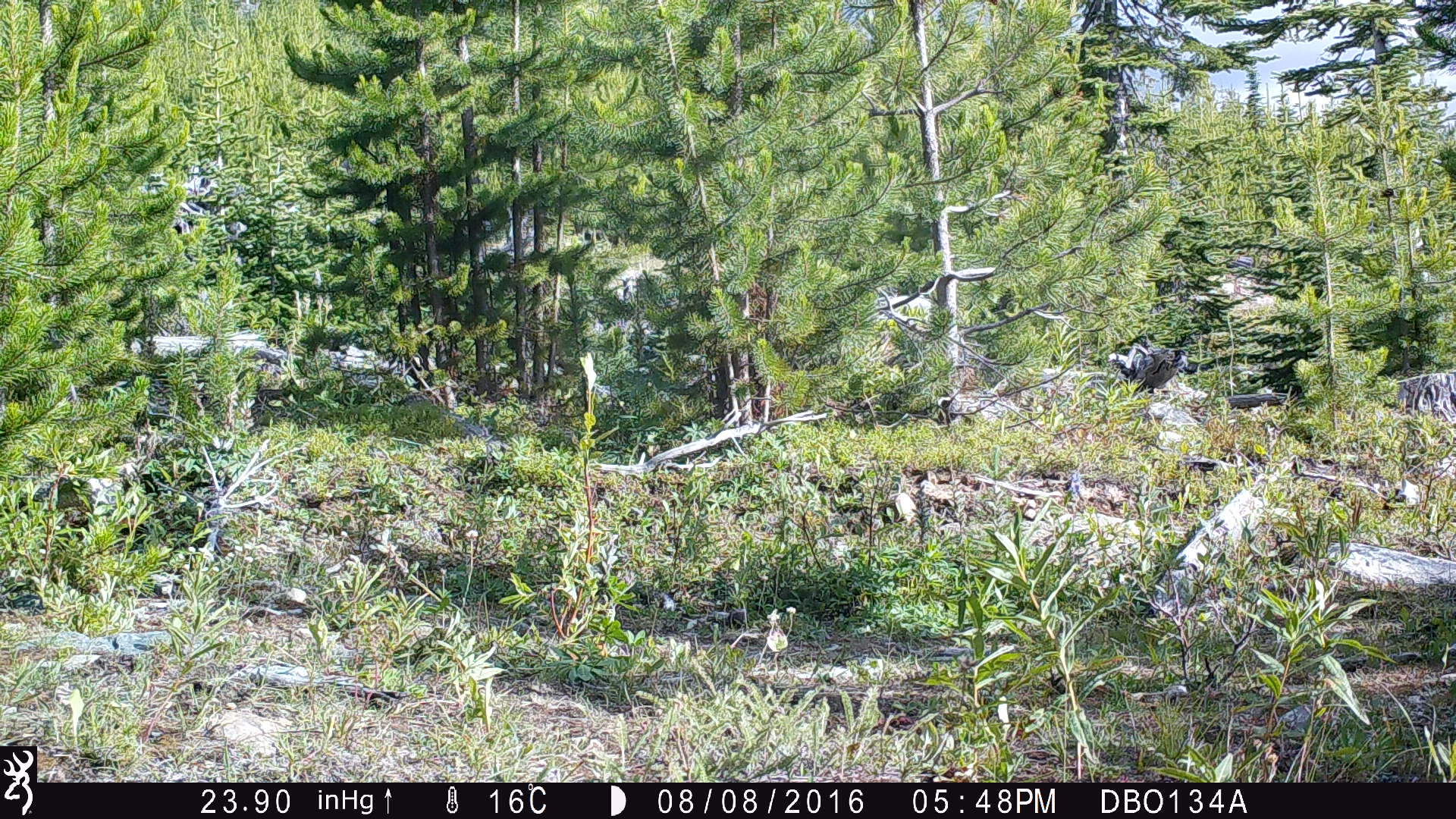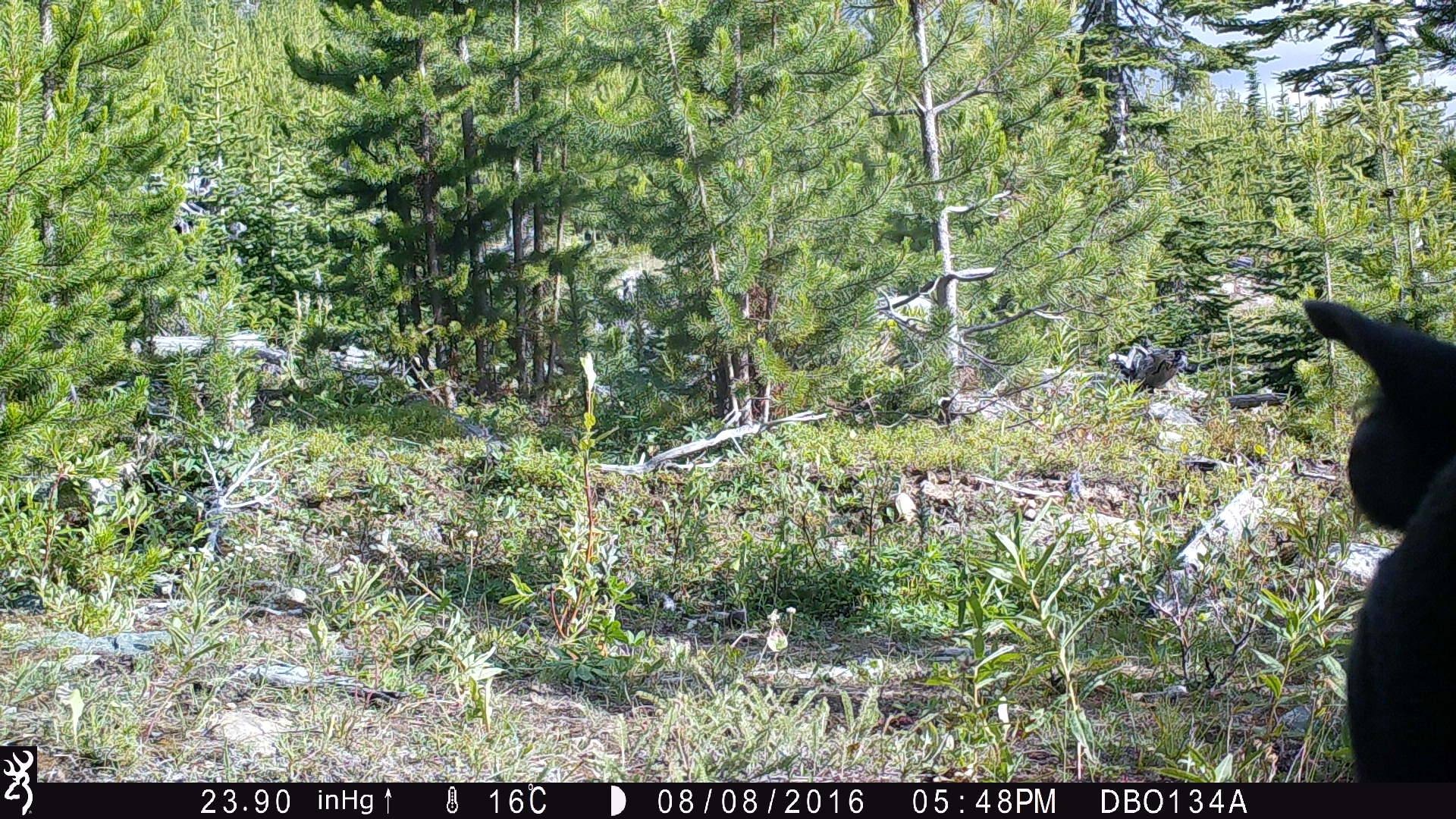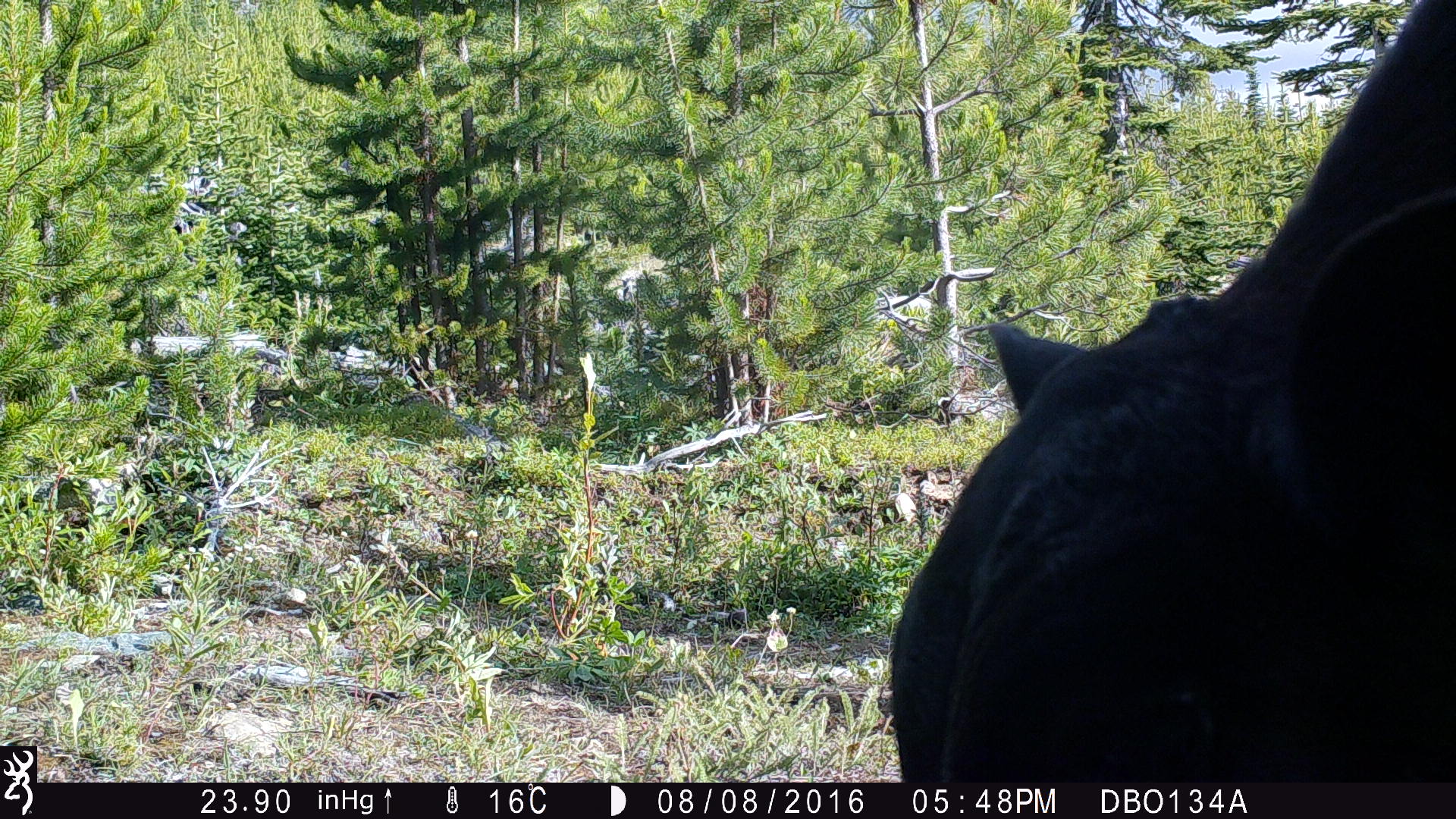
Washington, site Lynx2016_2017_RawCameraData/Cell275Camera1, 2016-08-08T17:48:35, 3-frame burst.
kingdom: Animalia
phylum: Chordata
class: Mammalia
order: Artiodactyla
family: Bovidae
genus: Bos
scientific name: Bos taurus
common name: domestic cattle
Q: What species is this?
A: Domestic cattle (Bos taurus).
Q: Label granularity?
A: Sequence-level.